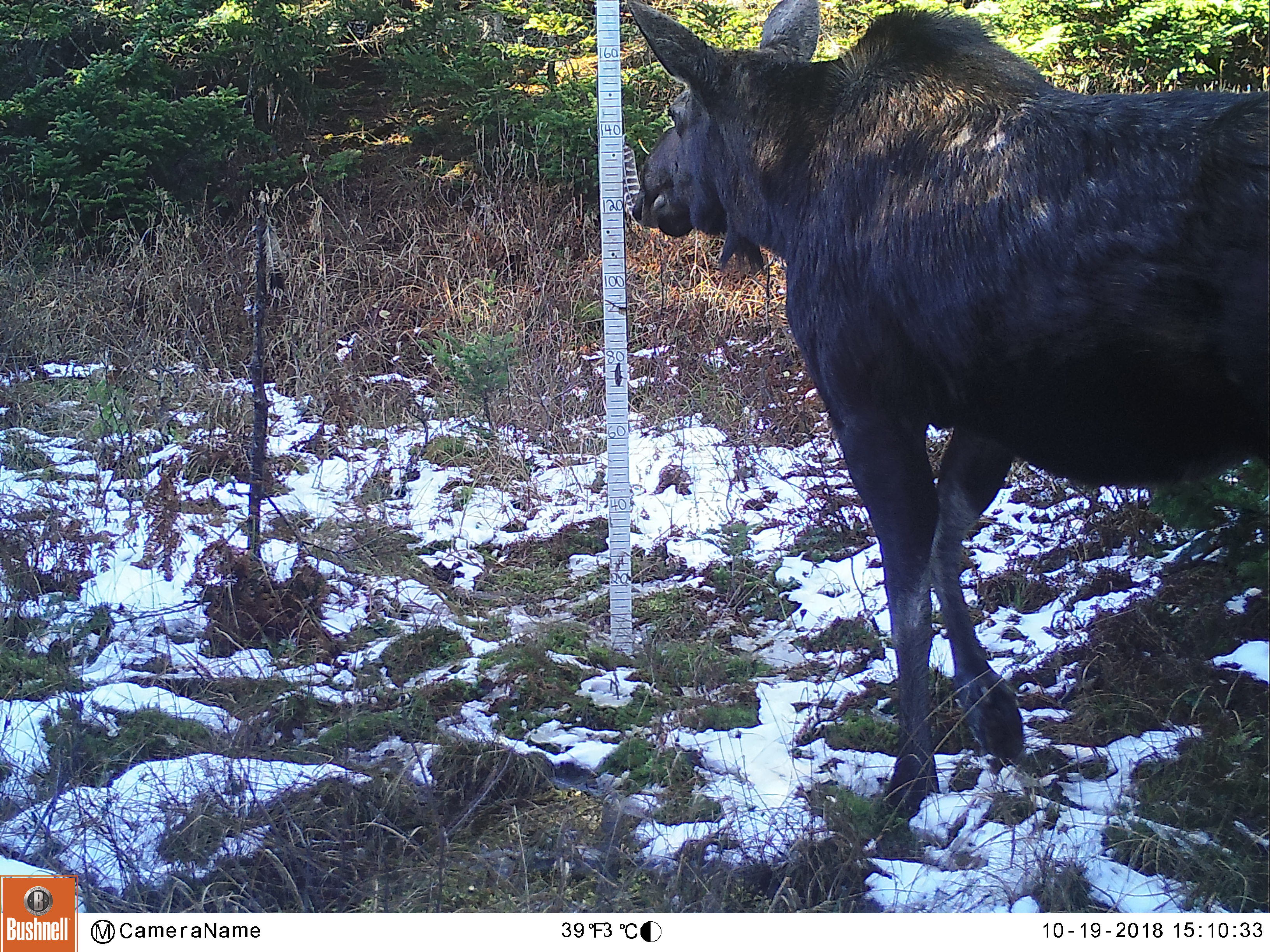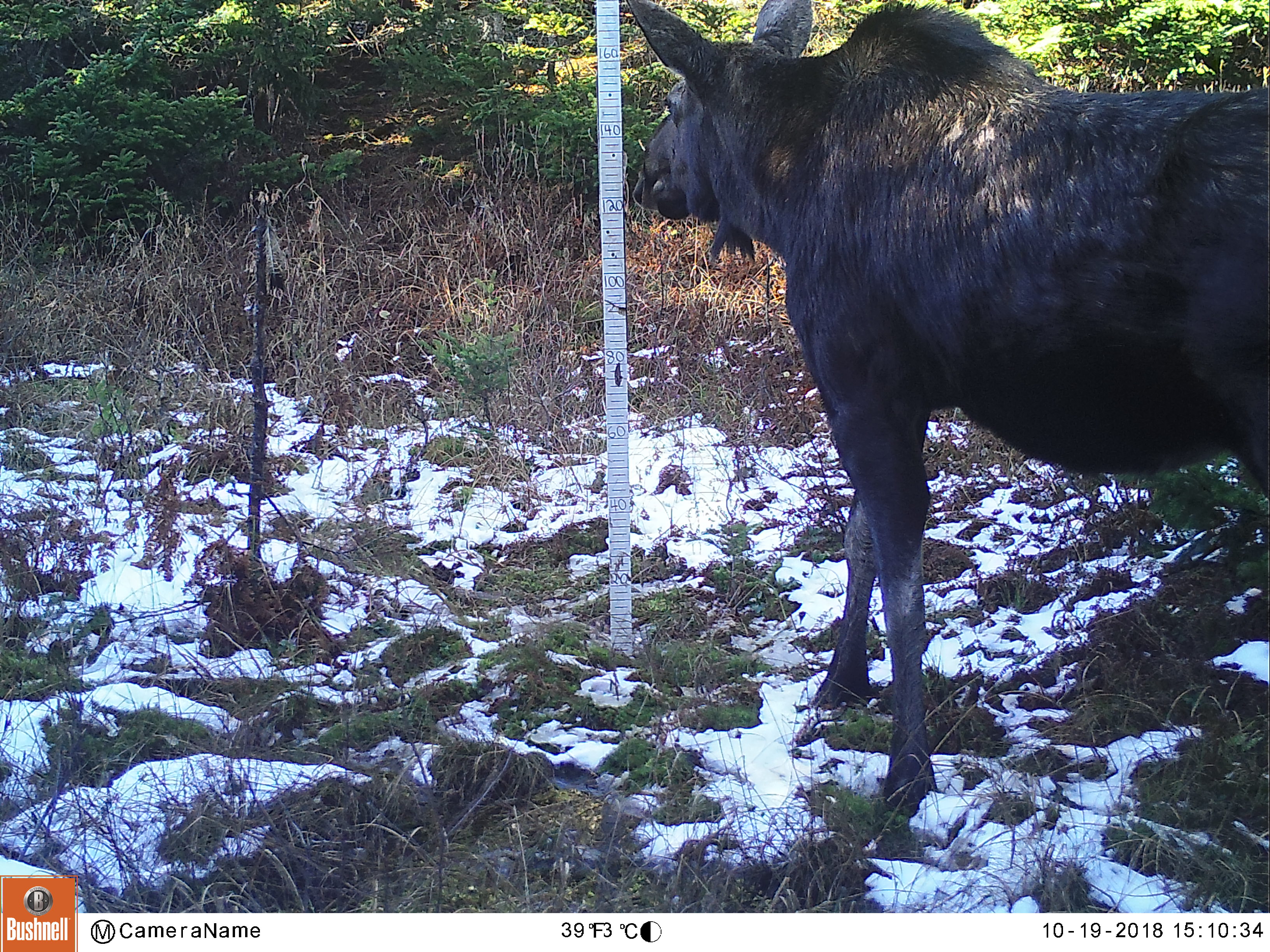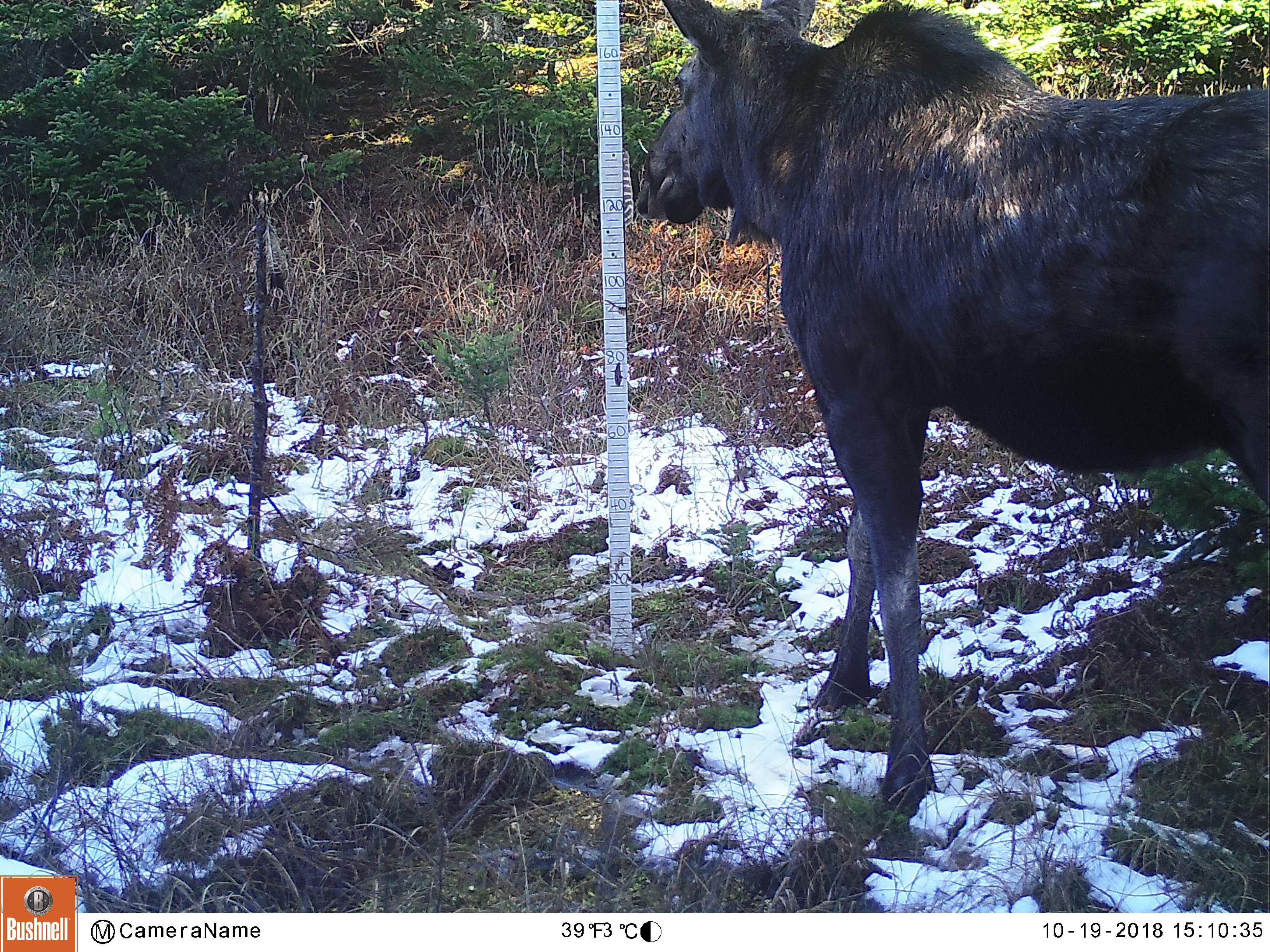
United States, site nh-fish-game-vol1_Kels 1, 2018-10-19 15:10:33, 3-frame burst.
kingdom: Animalia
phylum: Chordata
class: Mammalia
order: Artiodactyla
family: Cervidae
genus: Alces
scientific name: Alces alces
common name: moose